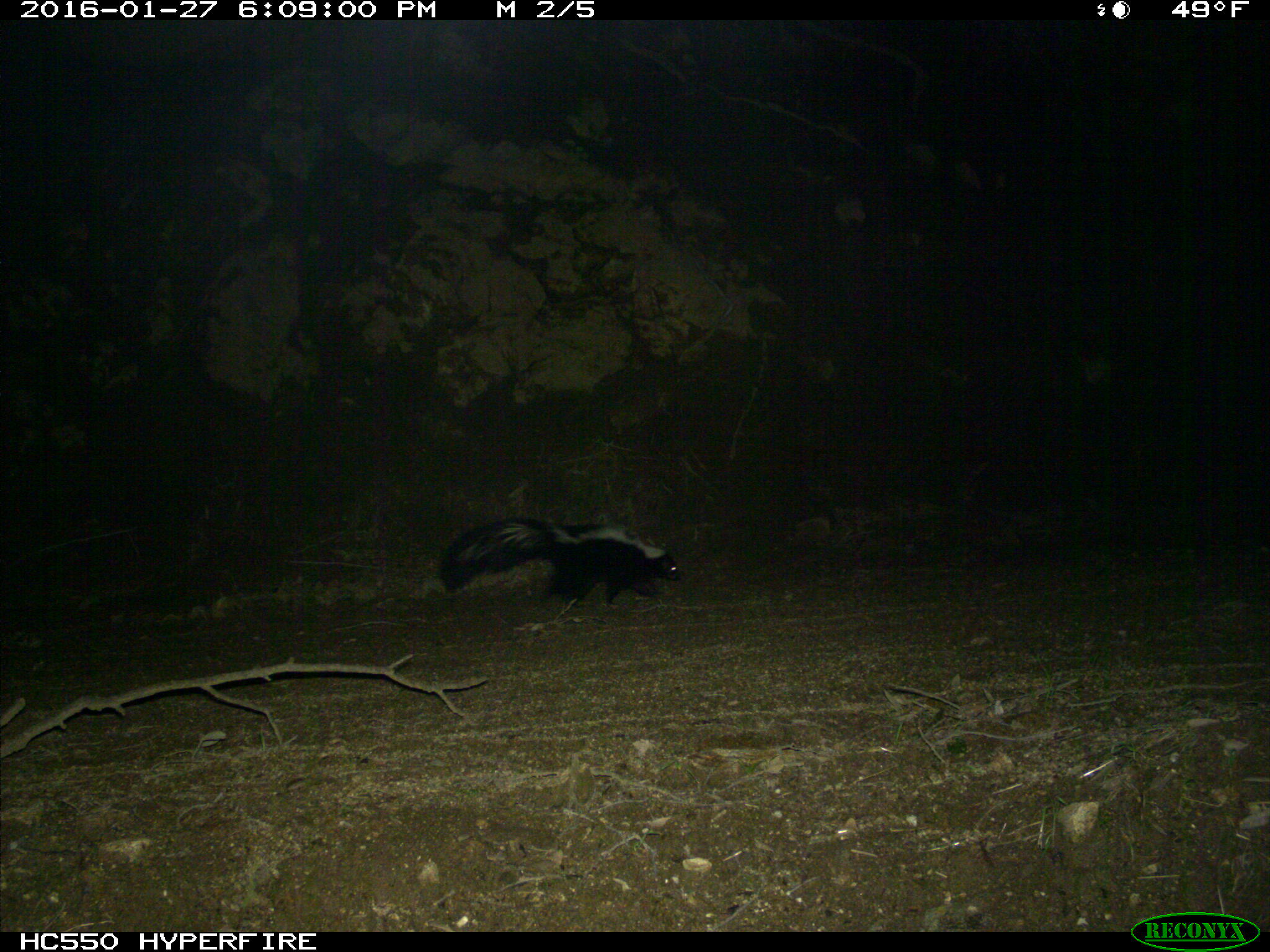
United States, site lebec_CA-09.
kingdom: Animalia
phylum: Chordata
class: Mammalia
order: Carnivora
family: Mephitidae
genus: Mephitis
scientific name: Mephitis mephitis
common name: striped skunk